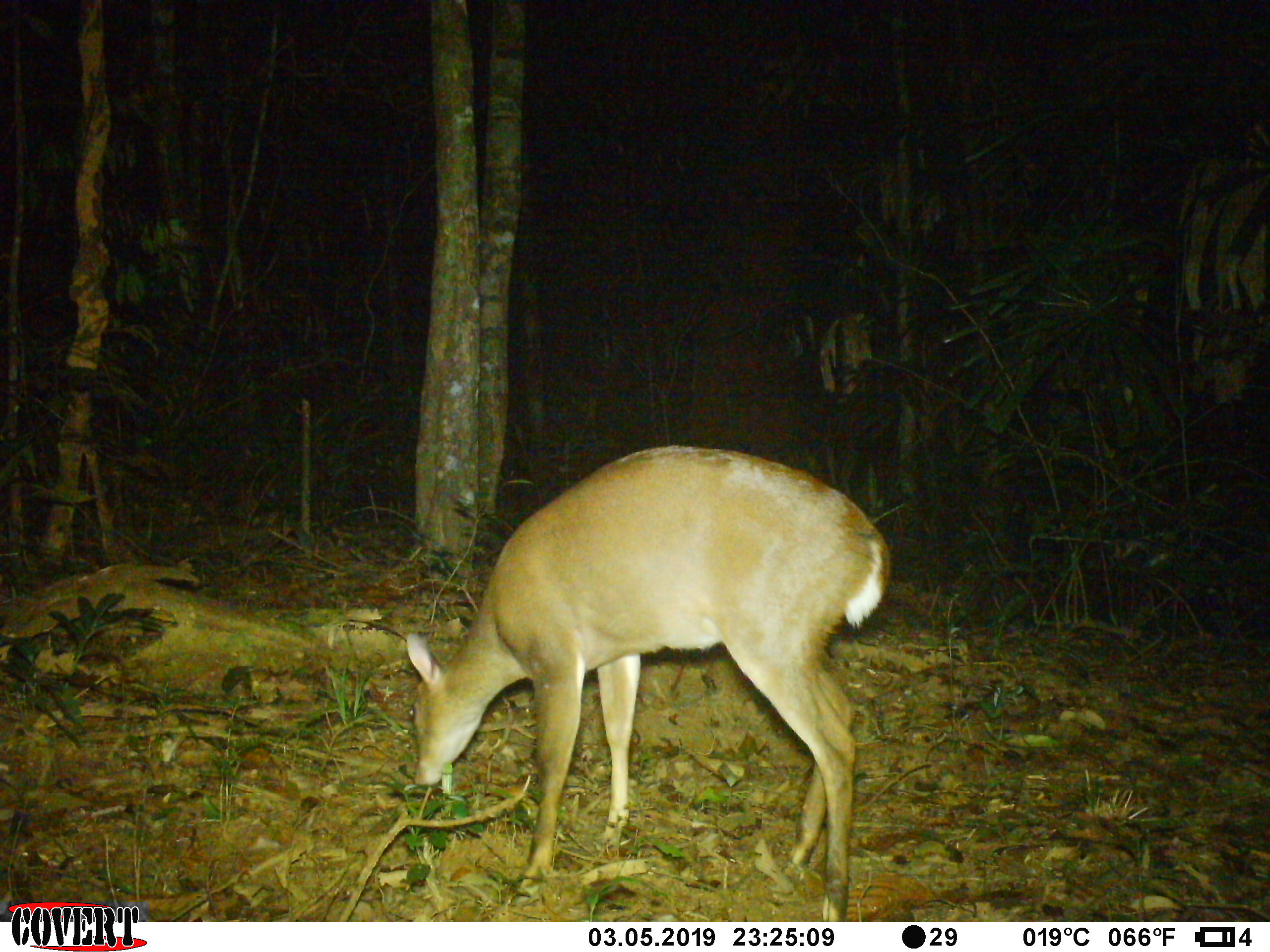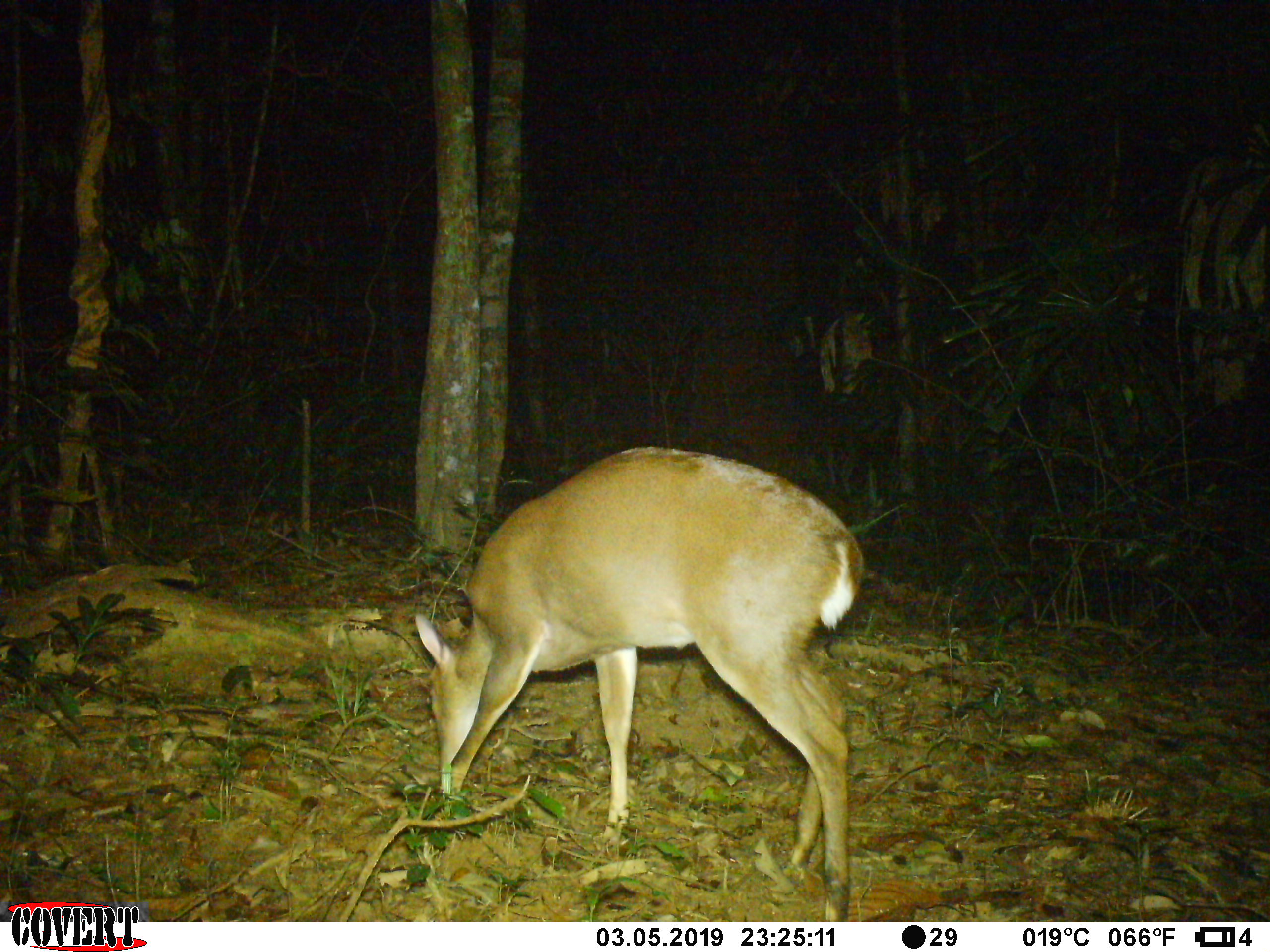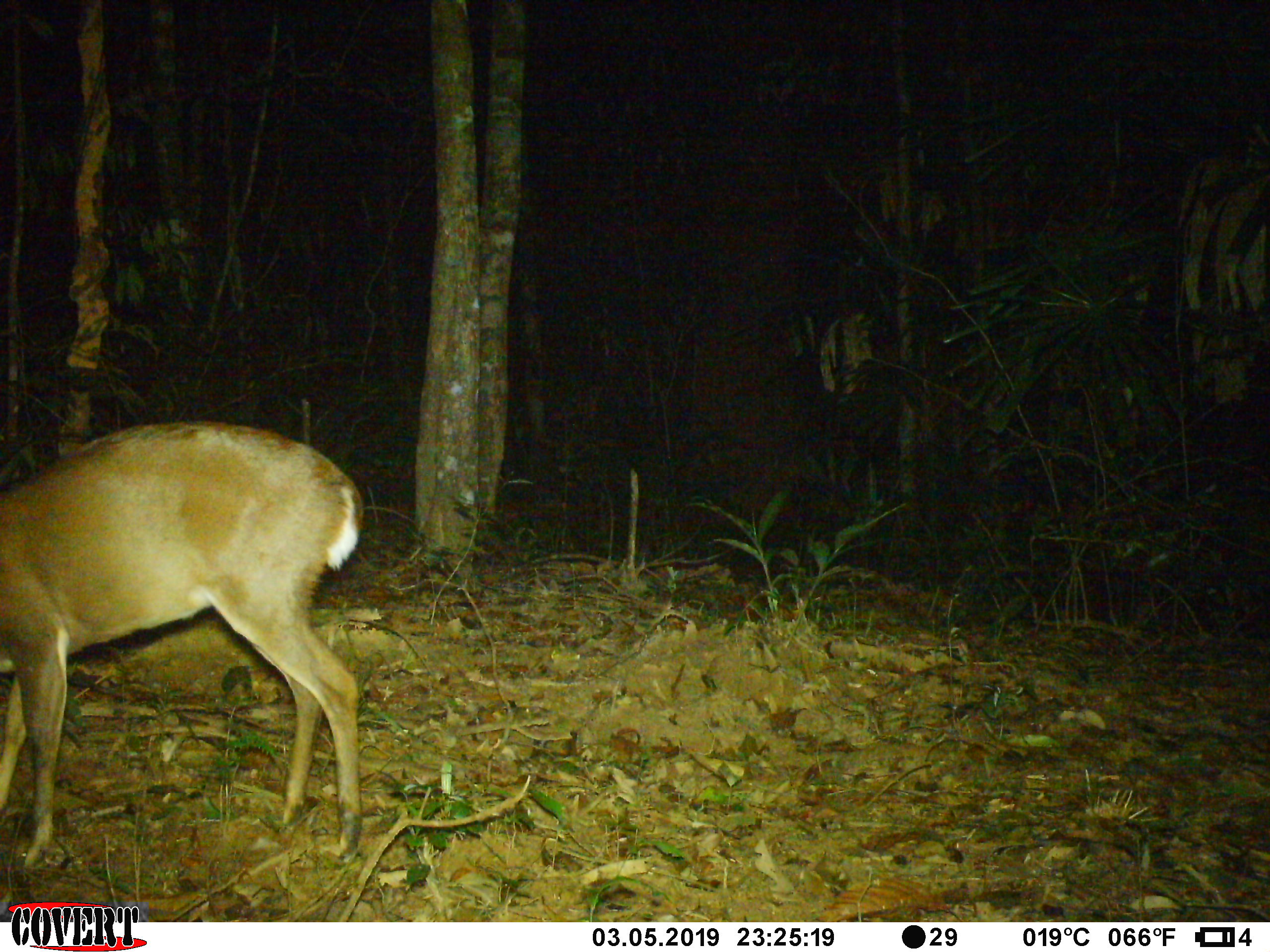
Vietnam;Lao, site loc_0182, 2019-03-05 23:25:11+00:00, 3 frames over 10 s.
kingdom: Animalia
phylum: Chordata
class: Mammalia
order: Artiodactyla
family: Cervidae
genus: Muntiacus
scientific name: Muntiacus vuquangensis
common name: large-antlered muntjac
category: large antlered muntjac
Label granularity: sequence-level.